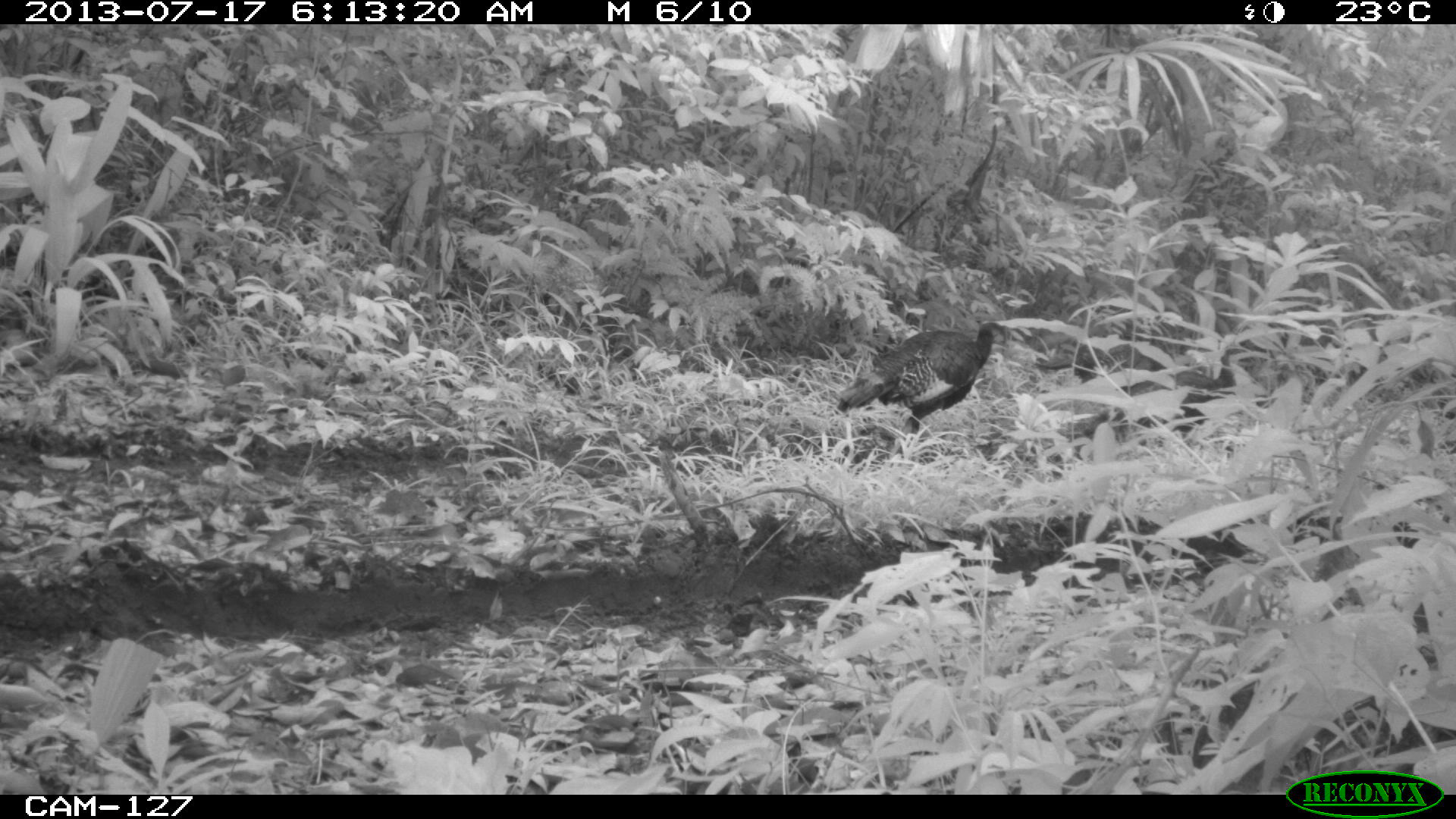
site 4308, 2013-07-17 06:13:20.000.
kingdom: Animalia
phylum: Chordata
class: Aves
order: Galliformes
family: Phasianidae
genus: Meleagris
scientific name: Meleagris ocellata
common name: ocellated turkey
Meleagris ocellata (ocellated turkey), count 3.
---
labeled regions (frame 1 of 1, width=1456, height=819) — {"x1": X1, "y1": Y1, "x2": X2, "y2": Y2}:
meleagris ocellata: {"x1": 837, "y1": 320, "x2": 1014, "y2": 432}